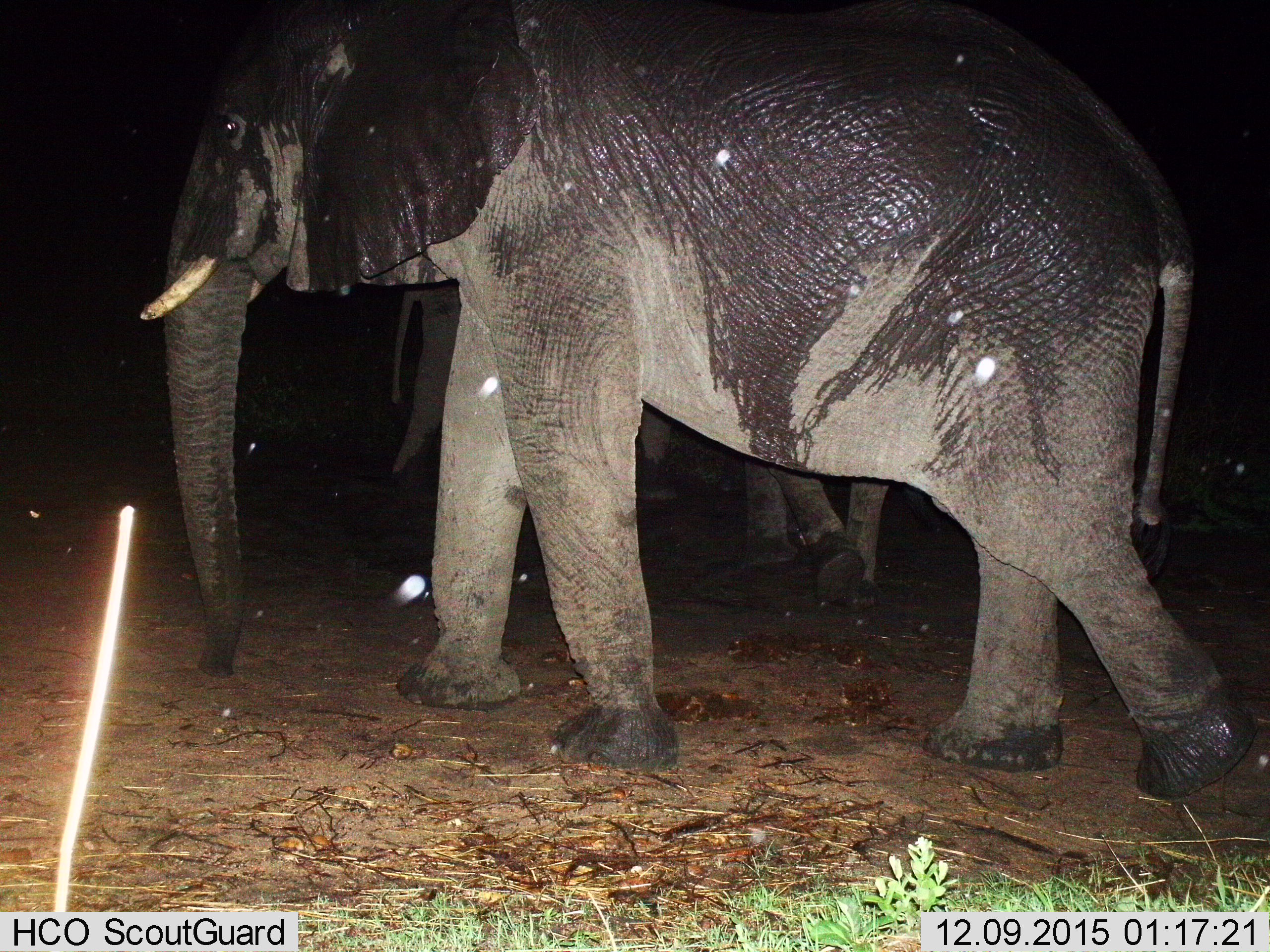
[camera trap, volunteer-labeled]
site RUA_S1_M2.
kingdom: Animalia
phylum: Chordata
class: Mammalia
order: Proboscidea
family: Elephantidae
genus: Loxodonta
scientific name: Loxodonta africana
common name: african bush elephant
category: elephant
Elephant (african bush elephant) (Loxodonta africana), count 3. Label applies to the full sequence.